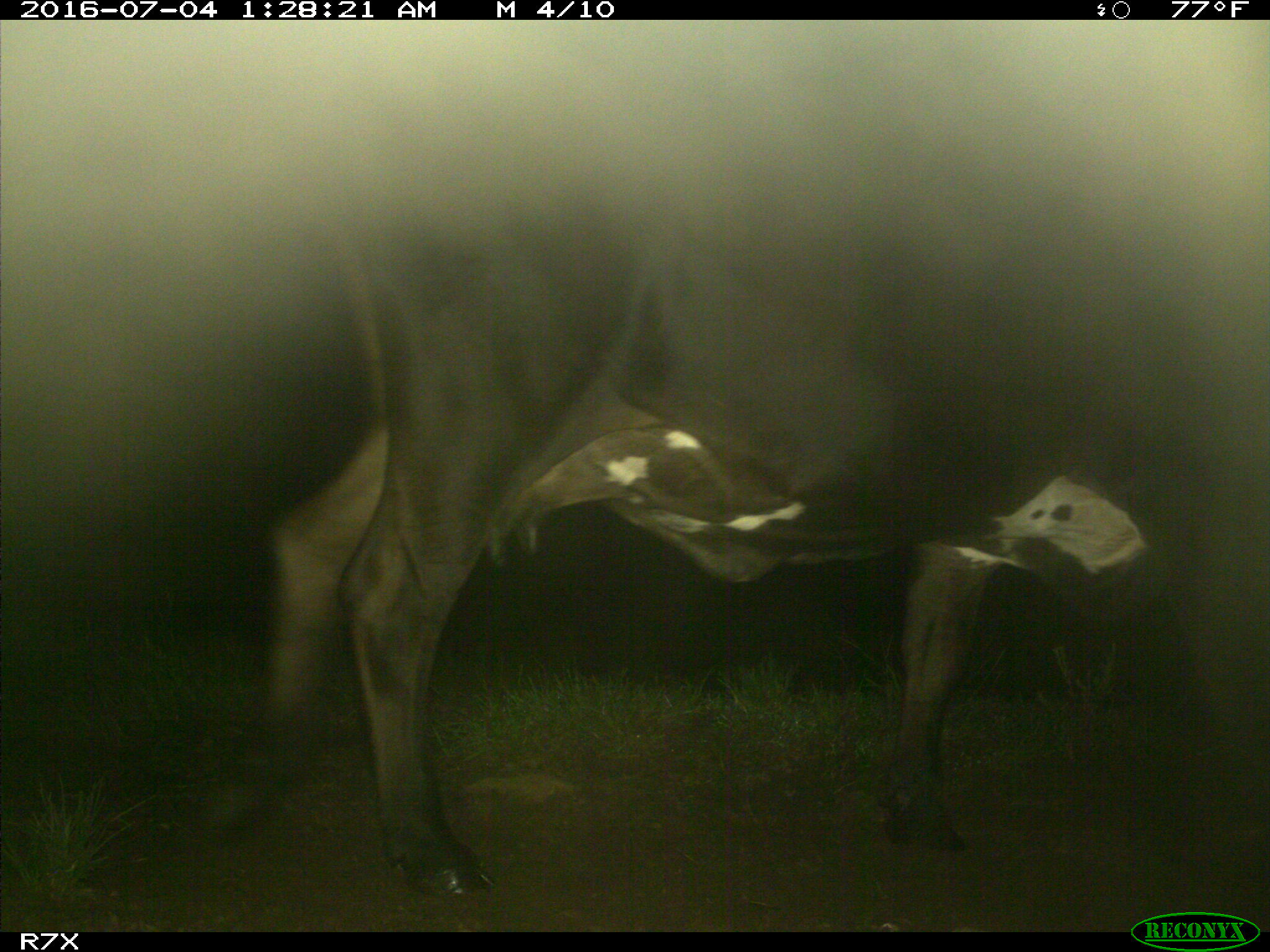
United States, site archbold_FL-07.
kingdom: Animalia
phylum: Chordata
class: Mammalia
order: Artiodactyla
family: Bovidae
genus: Bos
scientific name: Bos taurus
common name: domestic cow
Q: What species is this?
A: Bos taurus (domestic cow).